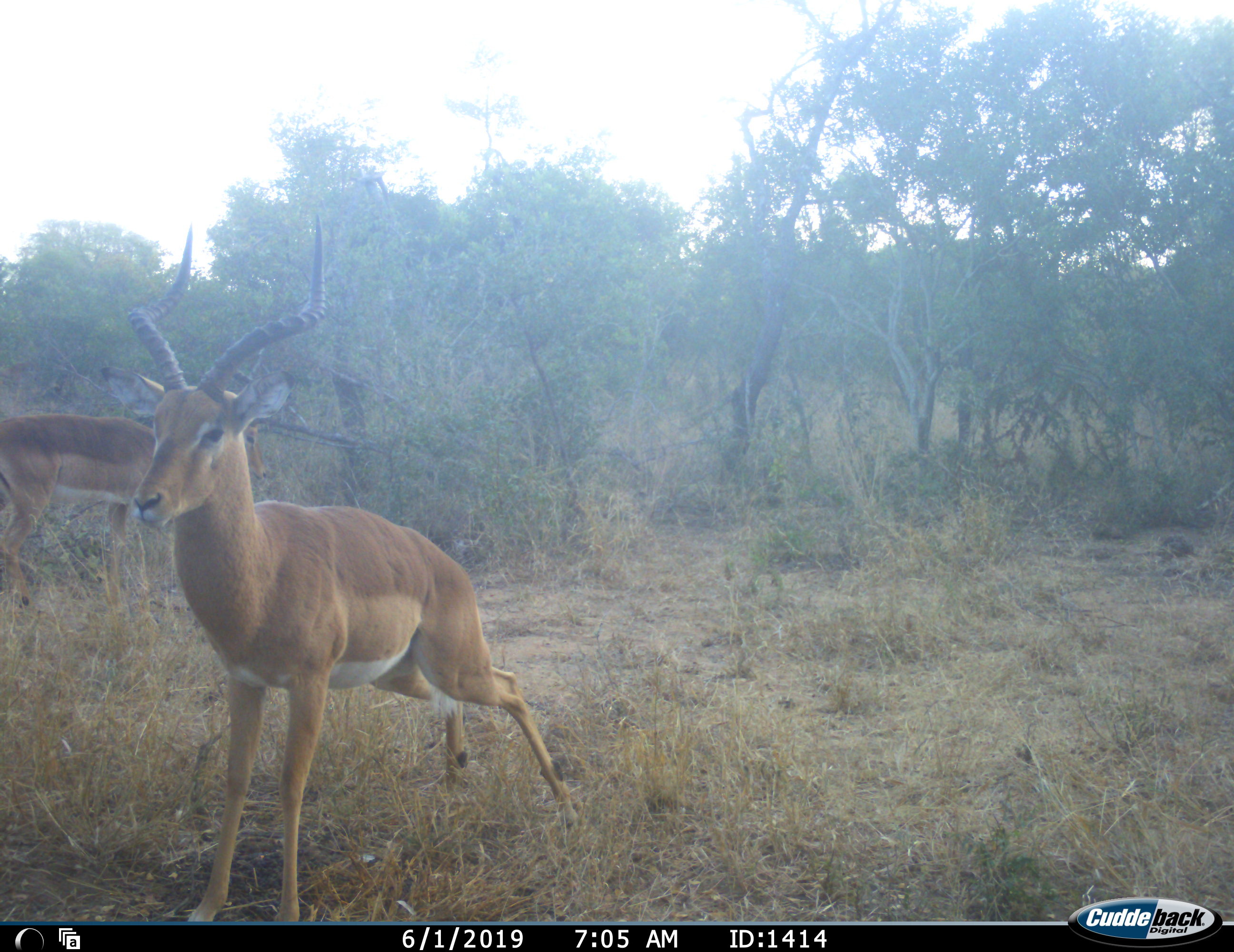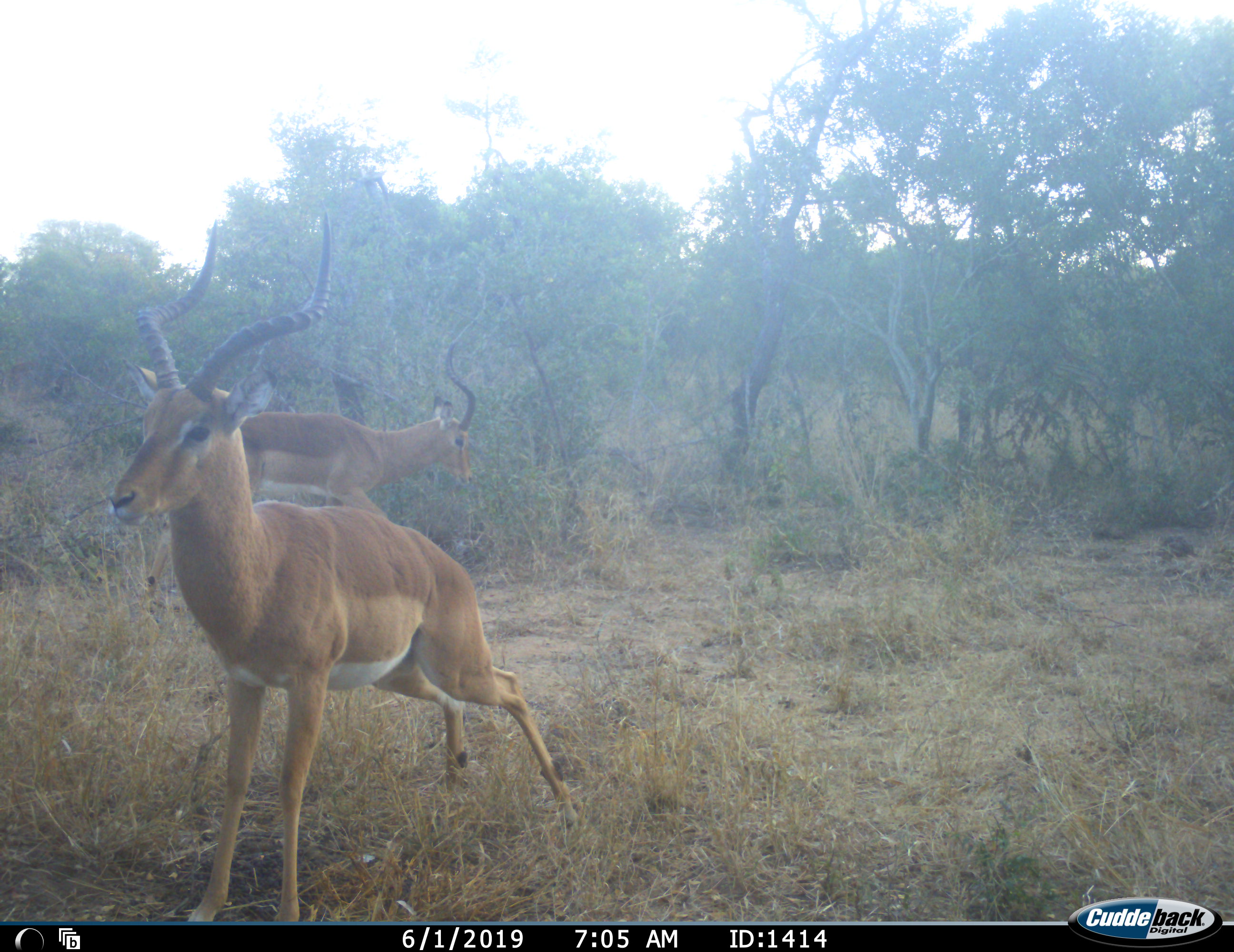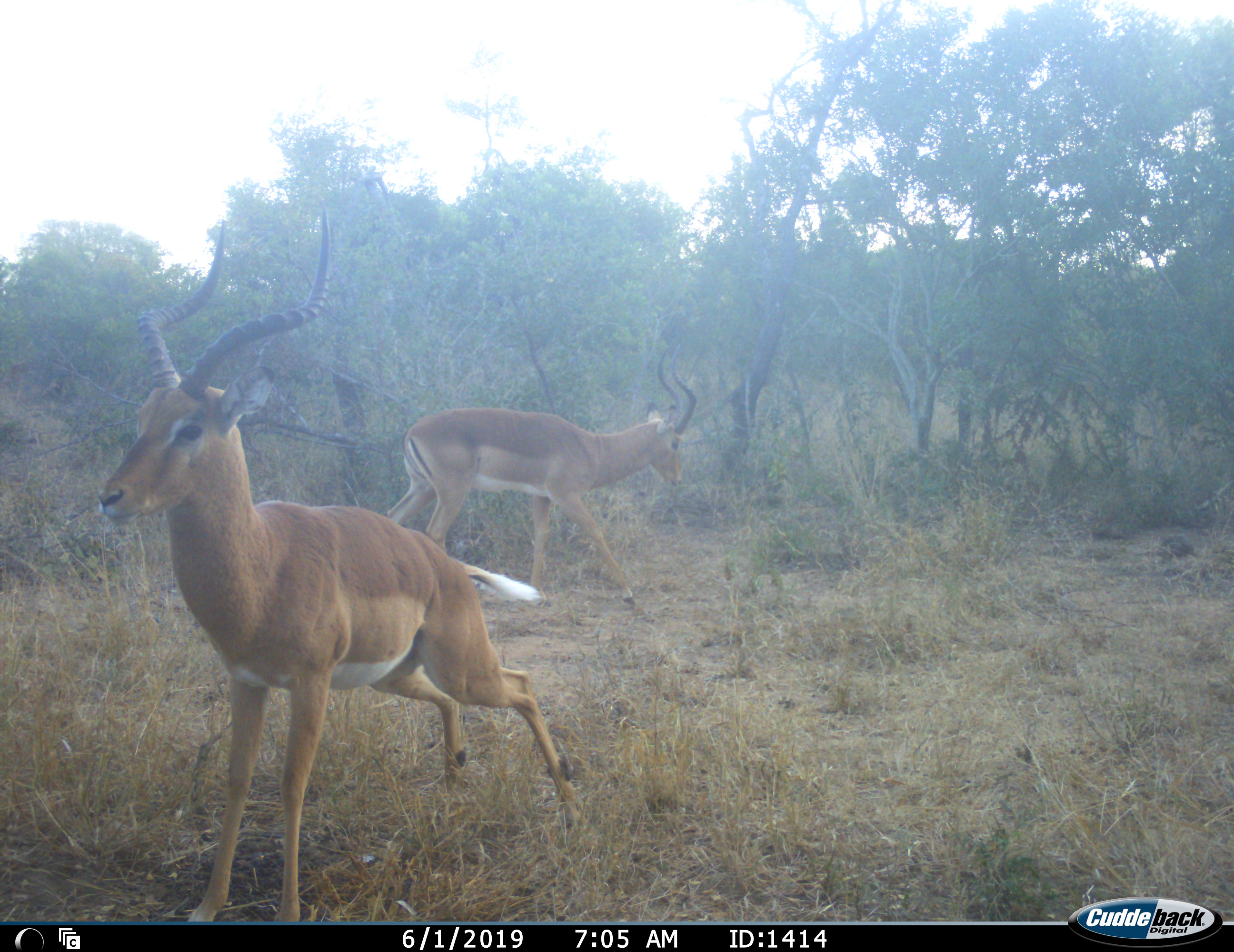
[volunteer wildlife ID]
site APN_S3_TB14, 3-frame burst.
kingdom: Animalia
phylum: Chordata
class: Mammalia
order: Artiodactyla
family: Bovidae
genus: Aepyceros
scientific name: Aepyceros melampus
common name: impala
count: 2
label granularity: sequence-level